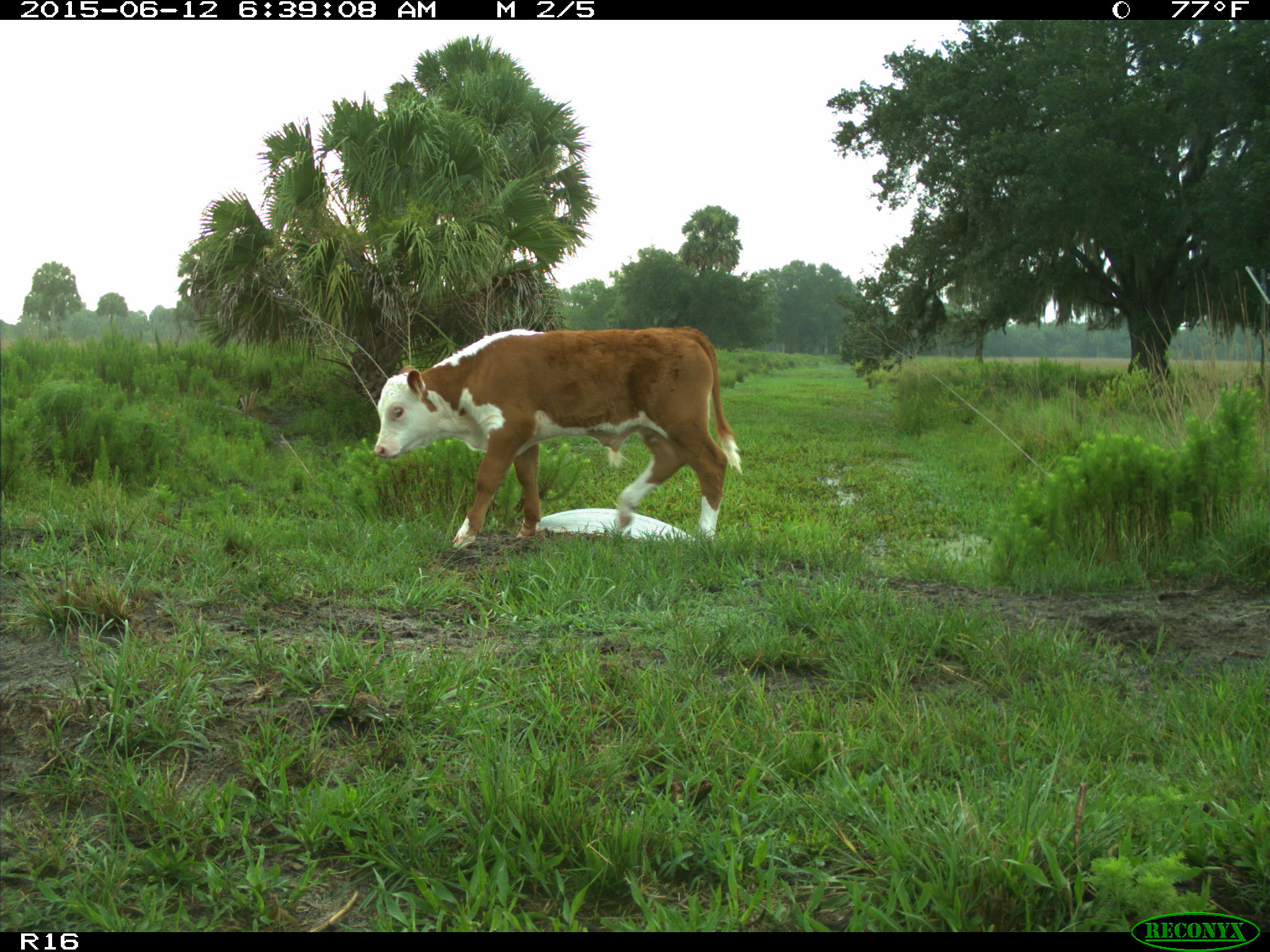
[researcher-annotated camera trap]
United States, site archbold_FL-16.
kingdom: Animalia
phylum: Chordata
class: Mammalia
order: Artiodactyla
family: Bovidae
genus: Bos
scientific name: Bos taurus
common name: domestic cow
Bos taurus (domestic cow).